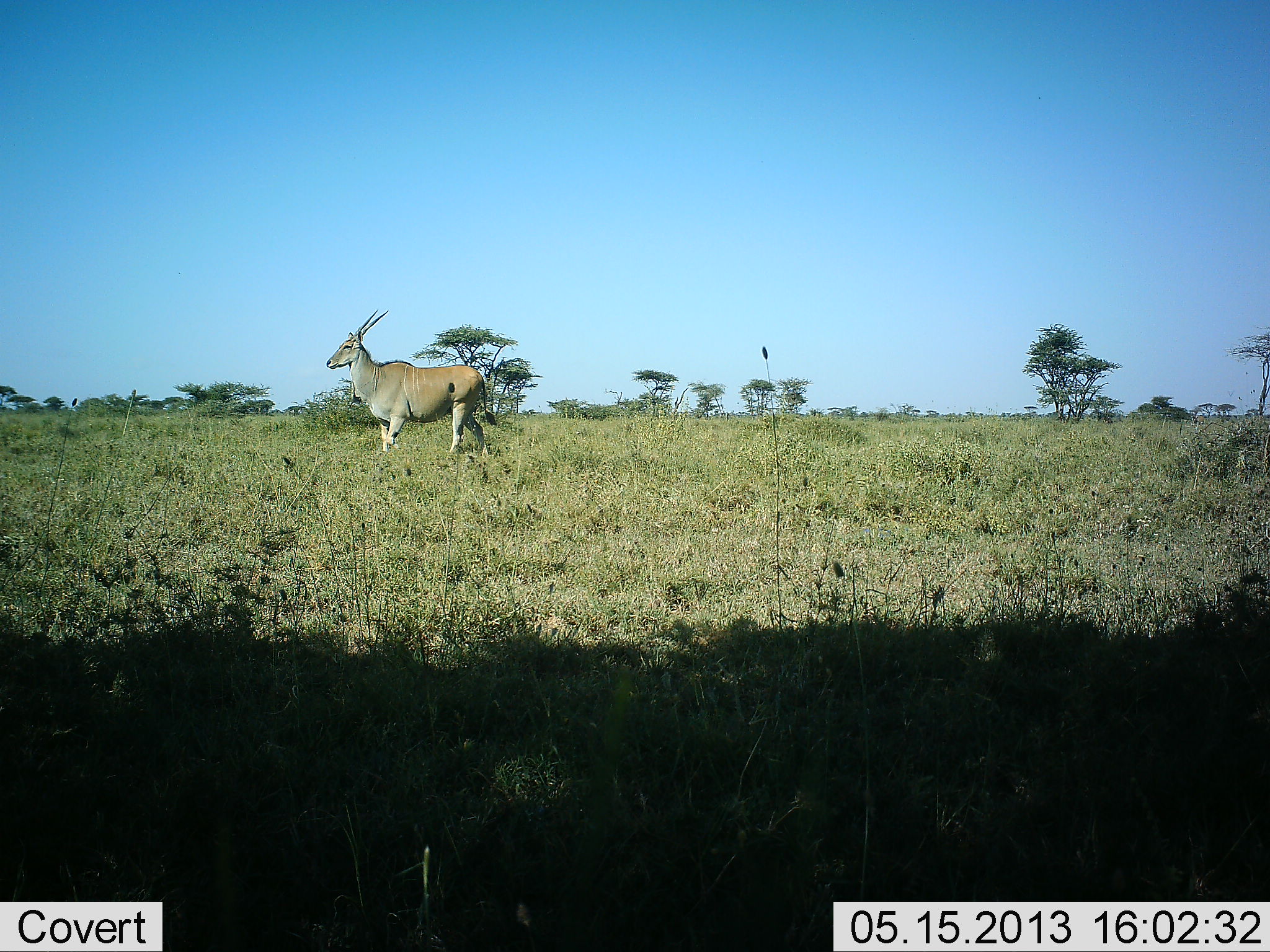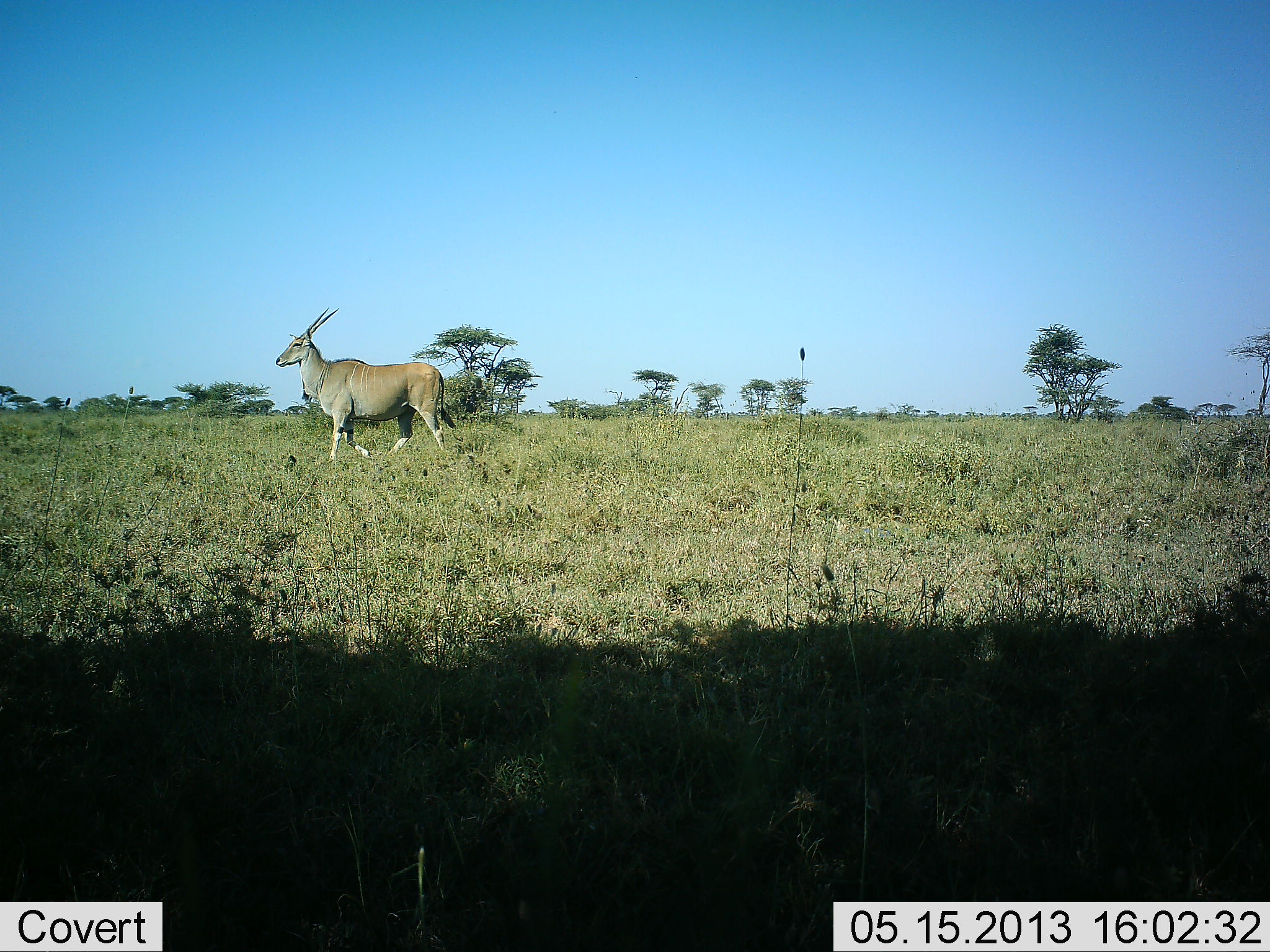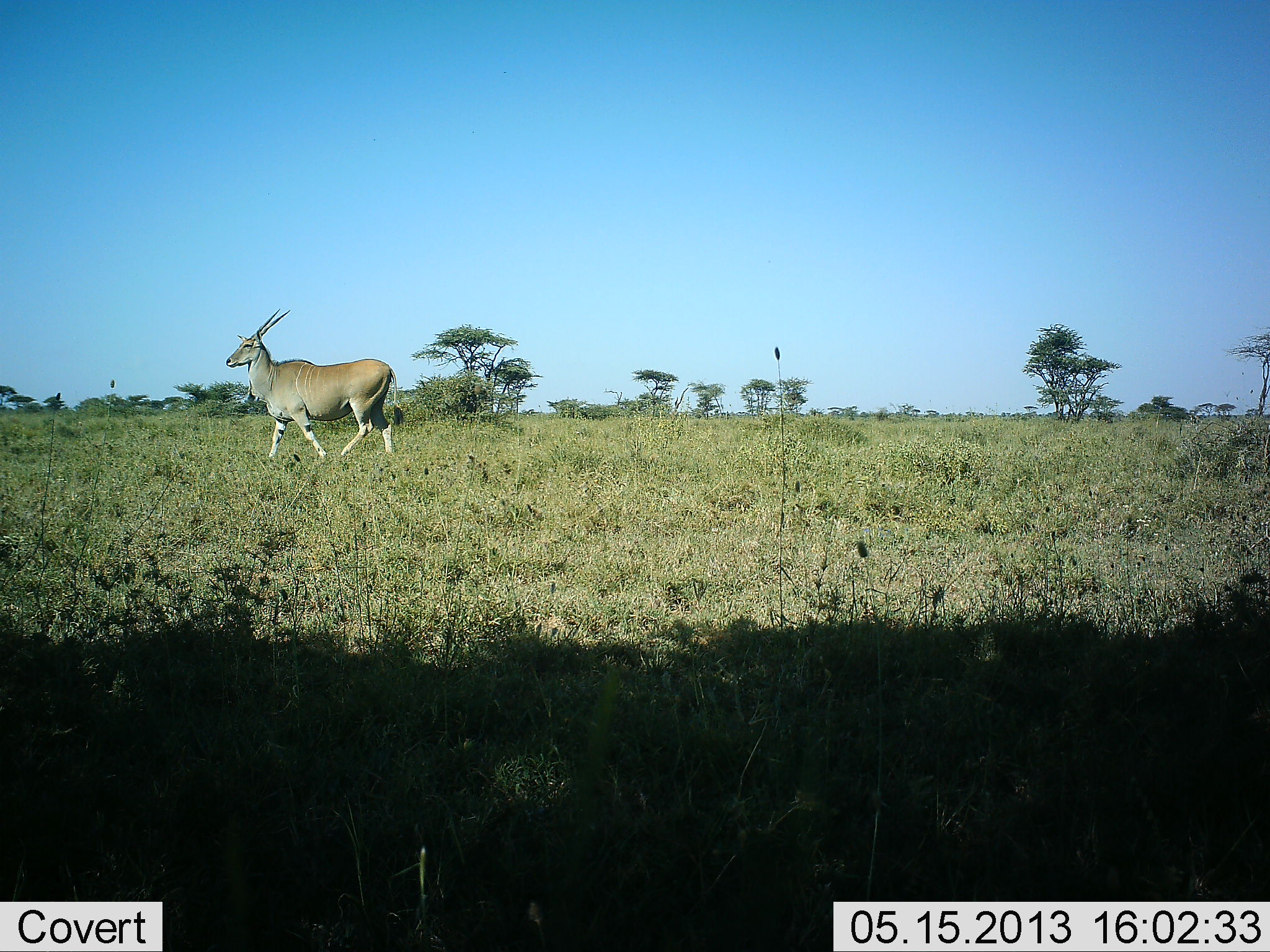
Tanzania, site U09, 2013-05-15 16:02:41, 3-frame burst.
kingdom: Animalia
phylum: Chordata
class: Mammalia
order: Artiodactyla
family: Bovidae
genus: Tragelaphus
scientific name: Tragelaphus oryx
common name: eland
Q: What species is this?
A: Eland (Tragelaphus oryx).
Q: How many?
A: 1.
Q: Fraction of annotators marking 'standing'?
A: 12%.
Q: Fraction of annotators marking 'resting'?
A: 0%.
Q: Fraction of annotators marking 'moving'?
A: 88%.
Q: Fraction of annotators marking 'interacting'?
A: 0%.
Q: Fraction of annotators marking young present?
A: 0%.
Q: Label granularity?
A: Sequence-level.